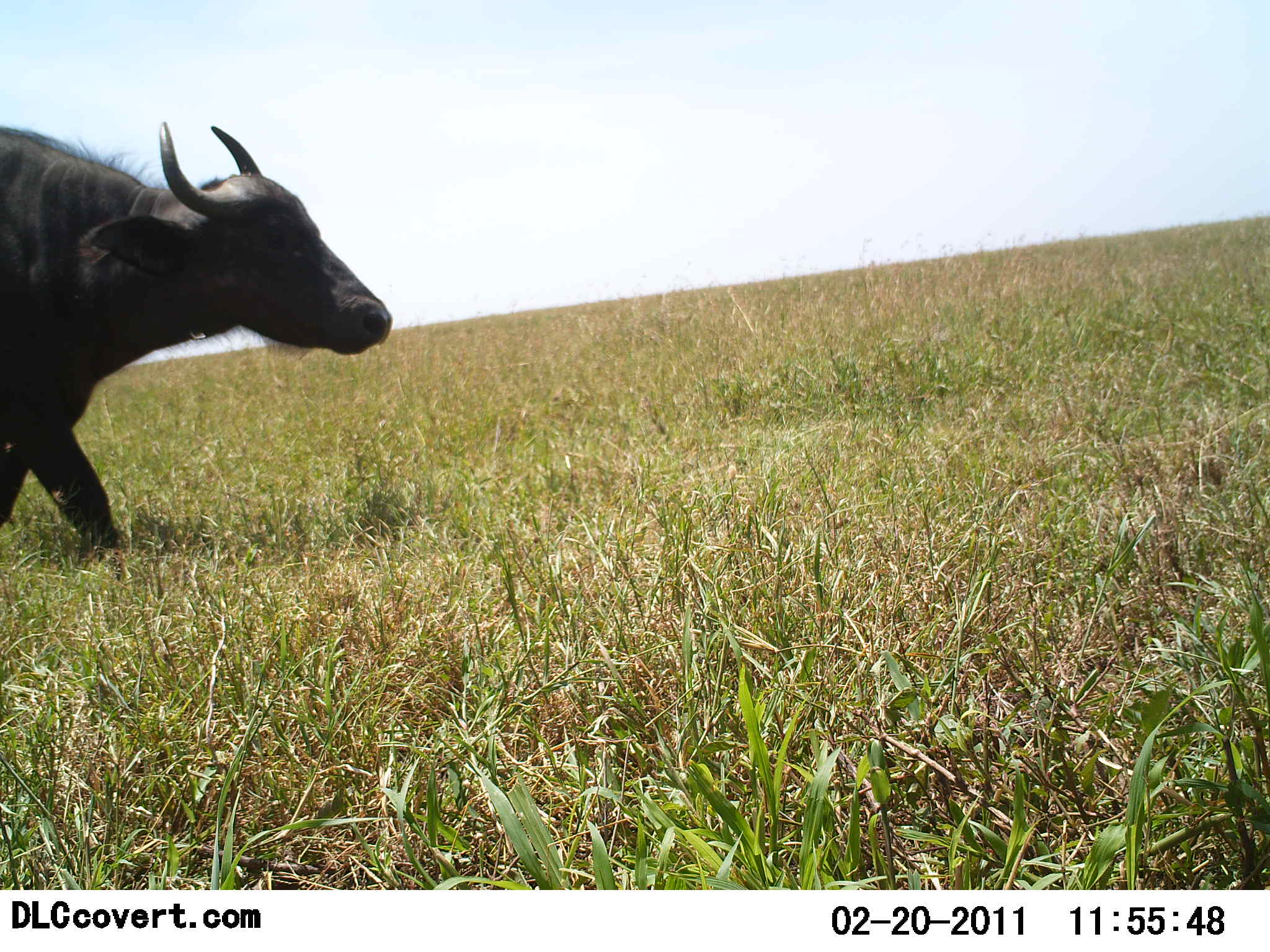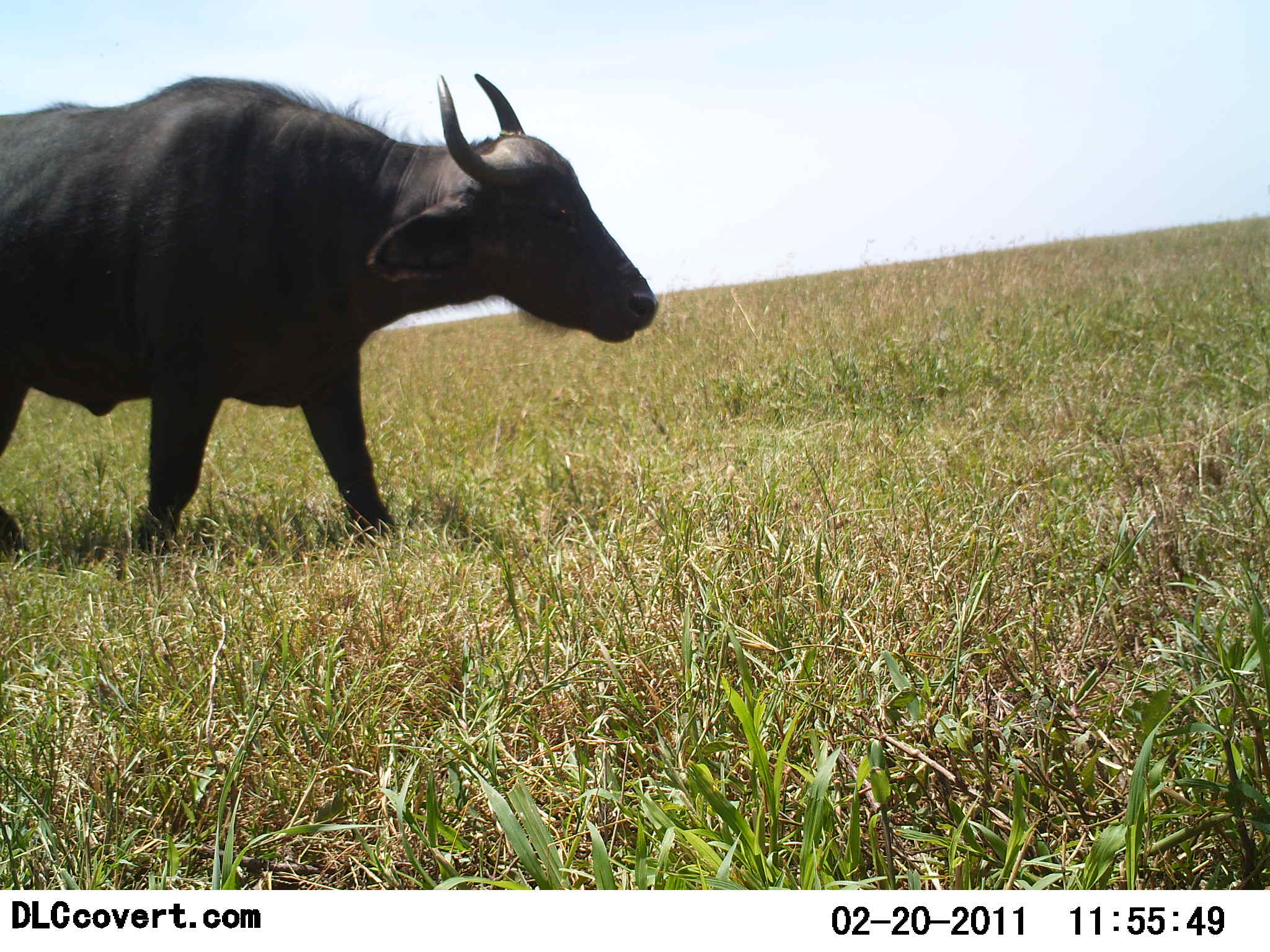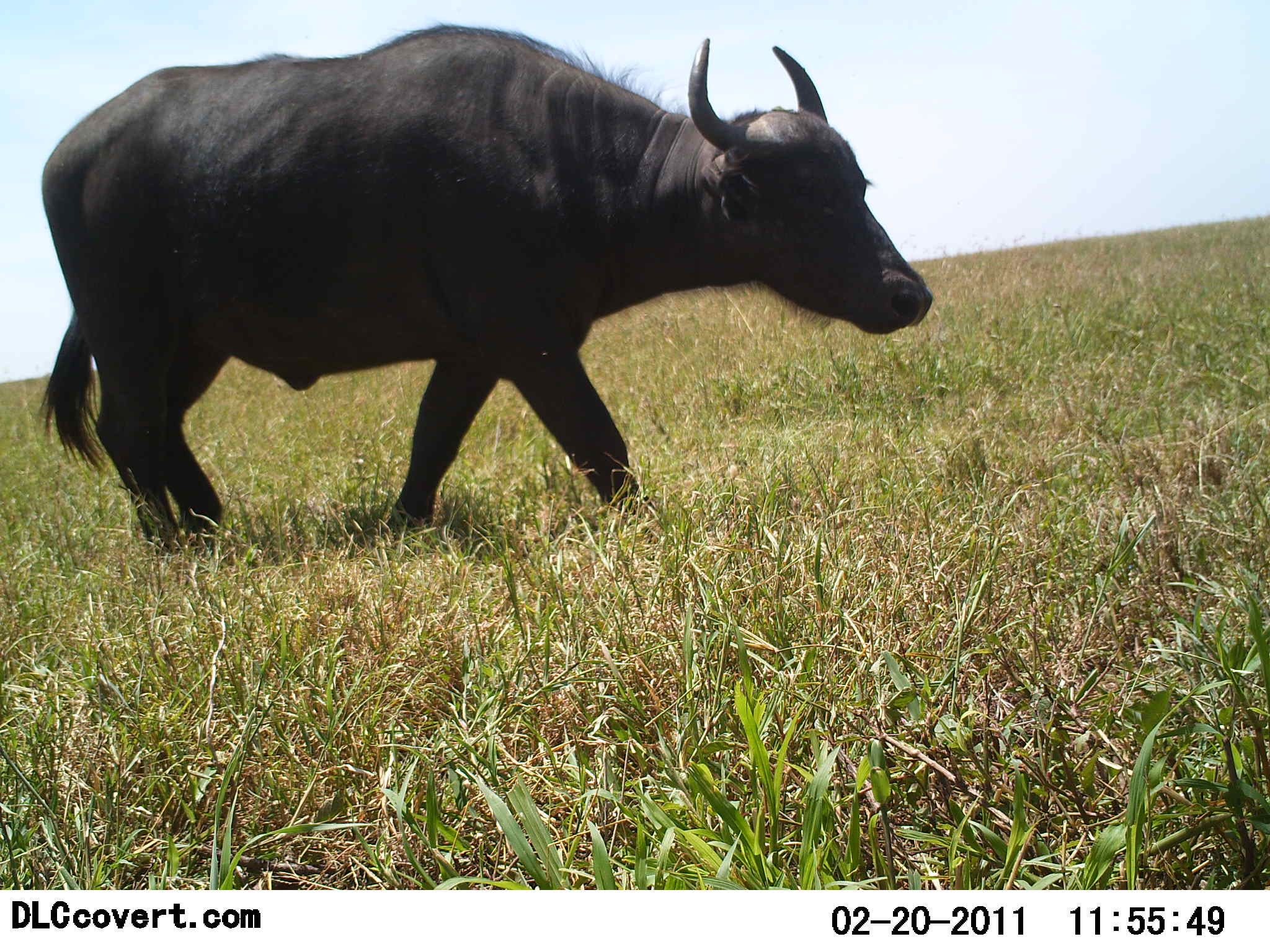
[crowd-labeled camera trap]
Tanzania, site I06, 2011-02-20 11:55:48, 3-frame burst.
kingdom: Animalia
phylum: Chordata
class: Mammalia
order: Artiodactyla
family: Bovidae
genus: Syncerus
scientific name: Syncerus caffer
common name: cape buffalo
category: buffalo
Buffalo (cape buffalo) (Syncerus caffer), count 1. Behavior (volunteer vote fractions): standing 0%, resting 0%, moving 100%, interacting 0%. Young present (vote fraction): 0%. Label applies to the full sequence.